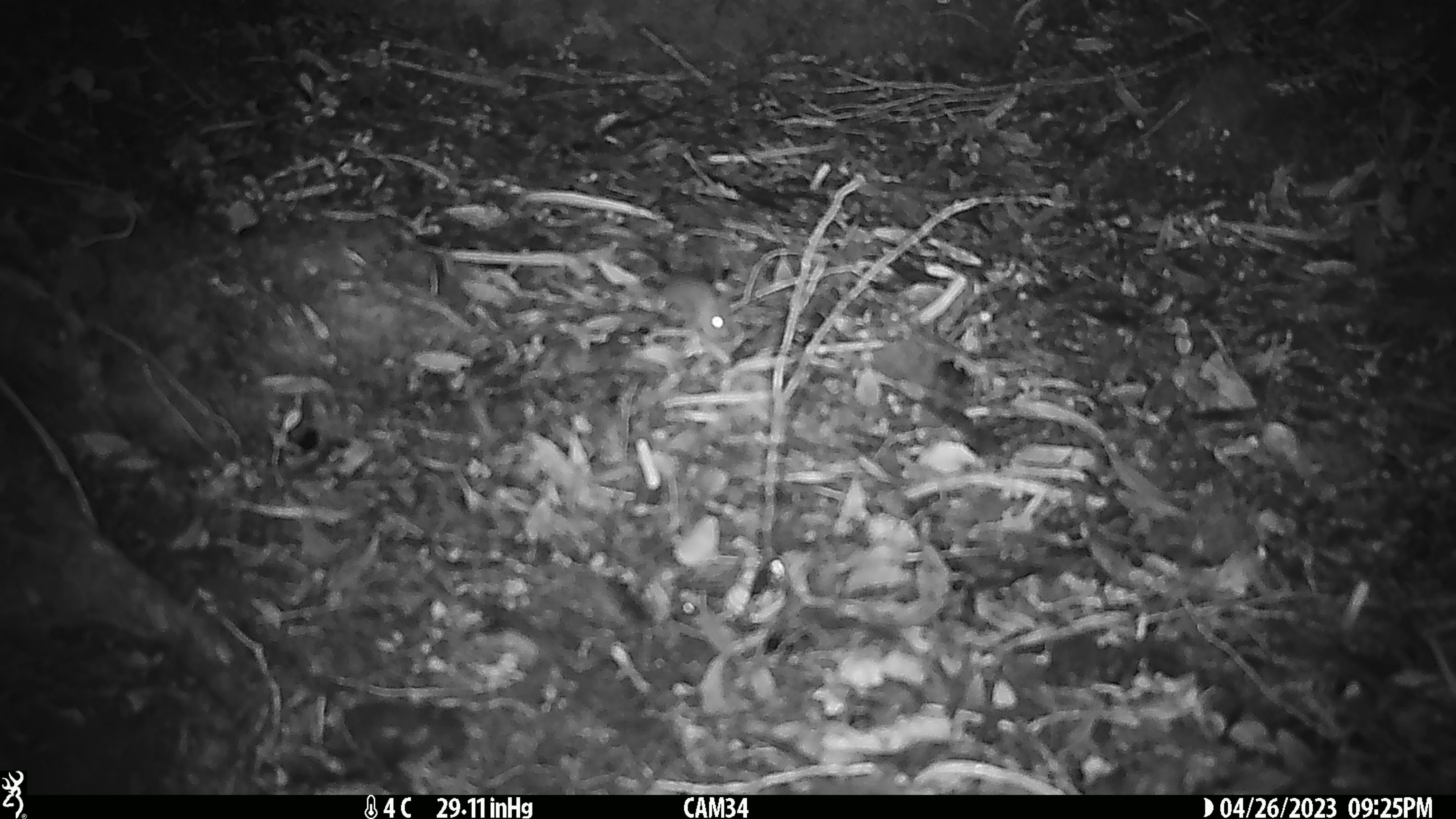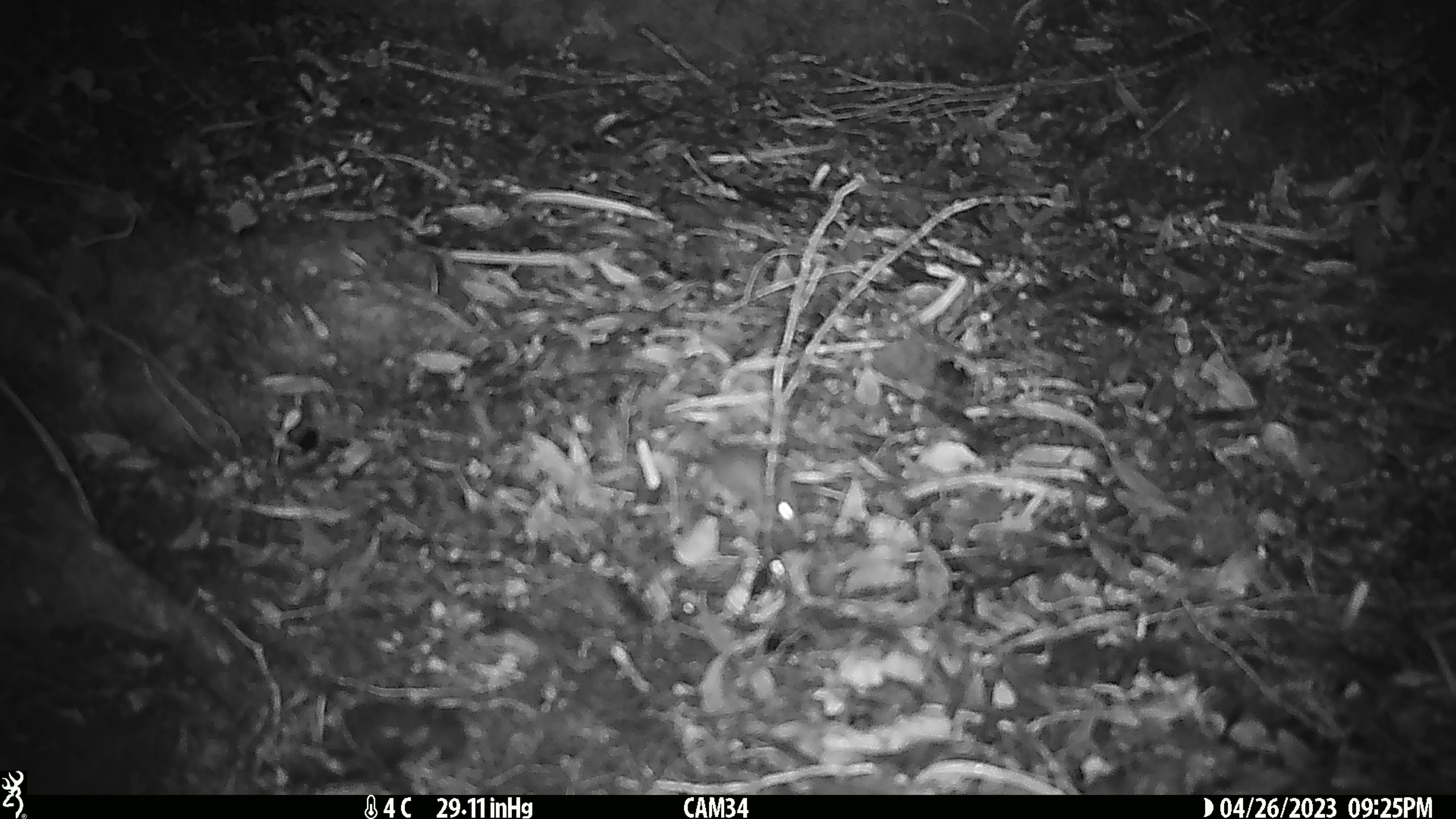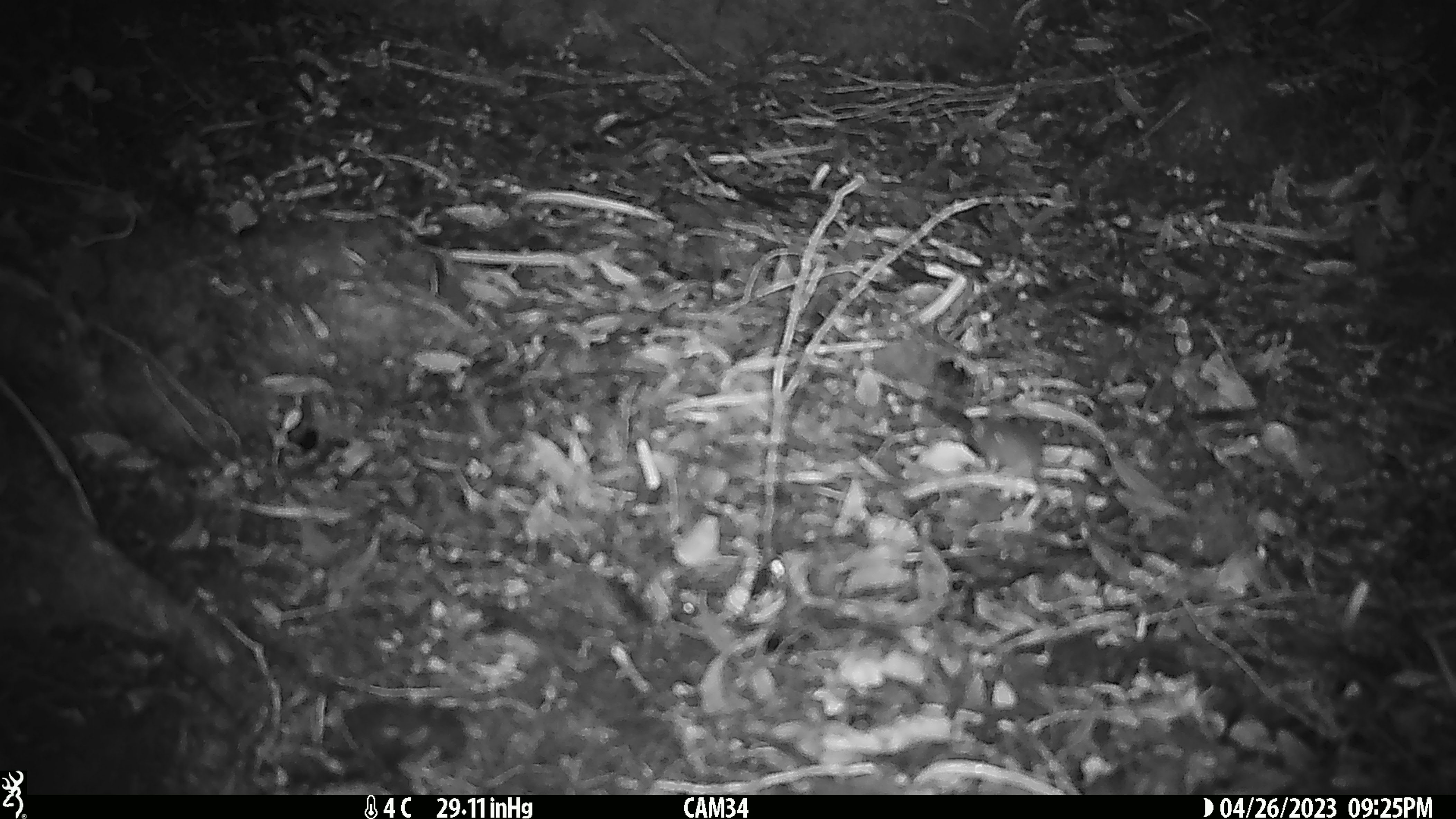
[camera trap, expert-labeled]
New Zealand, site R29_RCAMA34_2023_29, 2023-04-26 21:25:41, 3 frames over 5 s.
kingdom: Animalia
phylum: Chordata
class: Mammalia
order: Rodentia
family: Muridae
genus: Mus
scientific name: Mus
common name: mouse